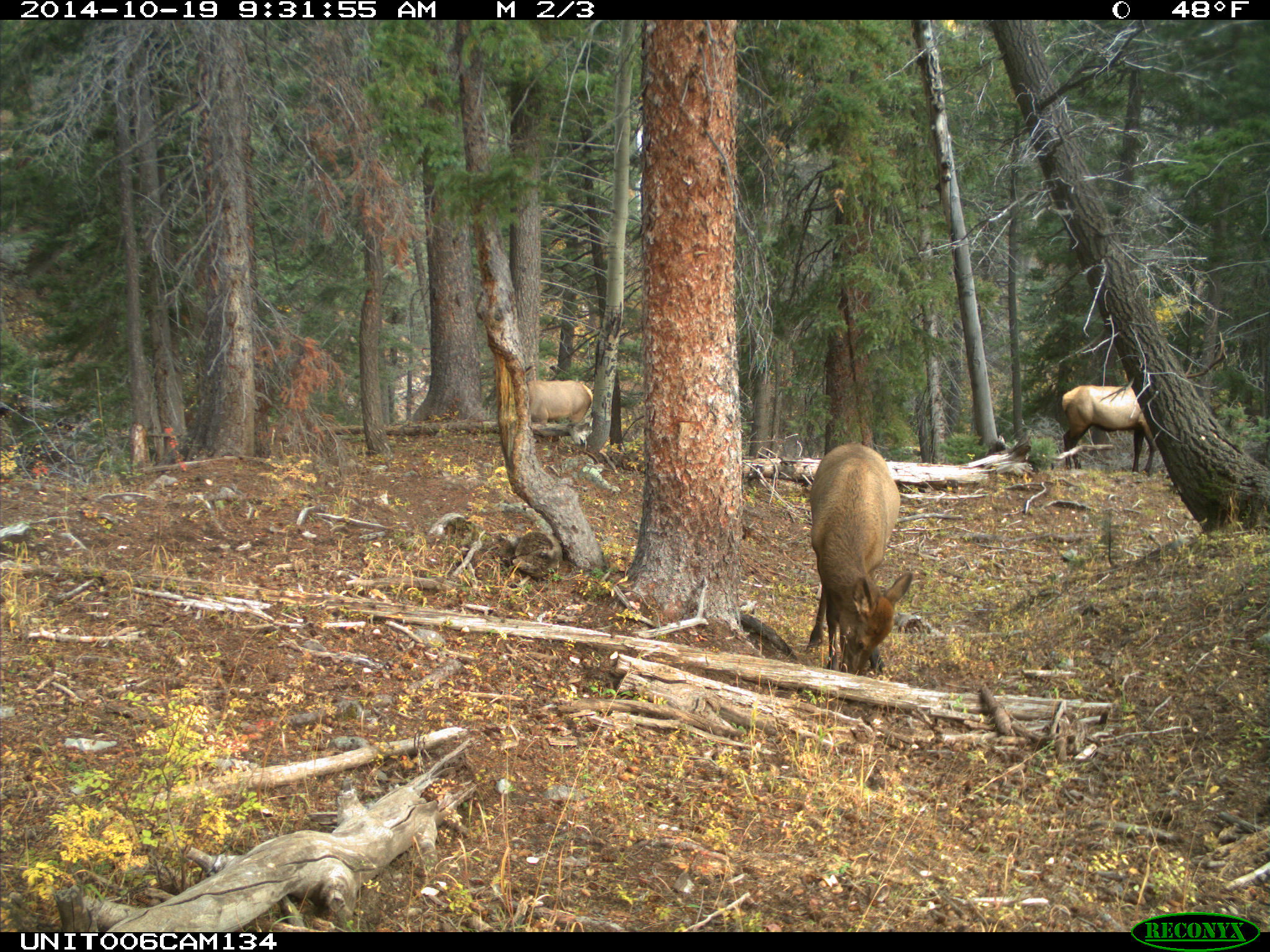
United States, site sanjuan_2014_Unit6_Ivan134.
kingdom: Animalia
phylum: Chordata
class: Mammalia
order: Artiodactyla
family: Cervidae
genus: Cervus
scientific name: Cervus elaphus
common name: red deer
Cervus elaphus (red deer).